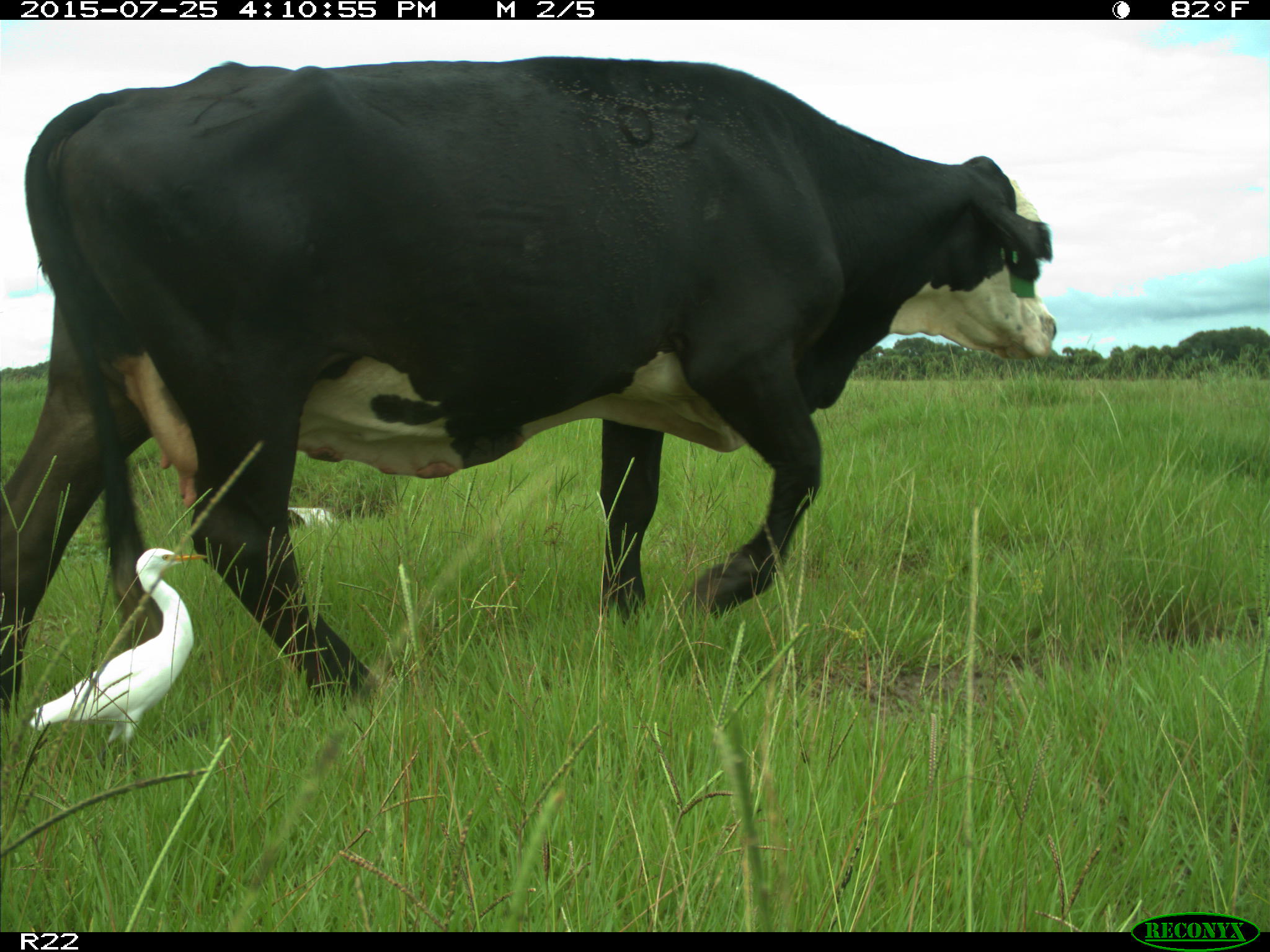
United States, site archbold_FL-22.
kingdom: Animalia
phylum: Chordata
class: Mammalia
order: Artiodactyla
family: Bovidae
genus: Bos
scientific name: Bos taurus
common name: domestic cow